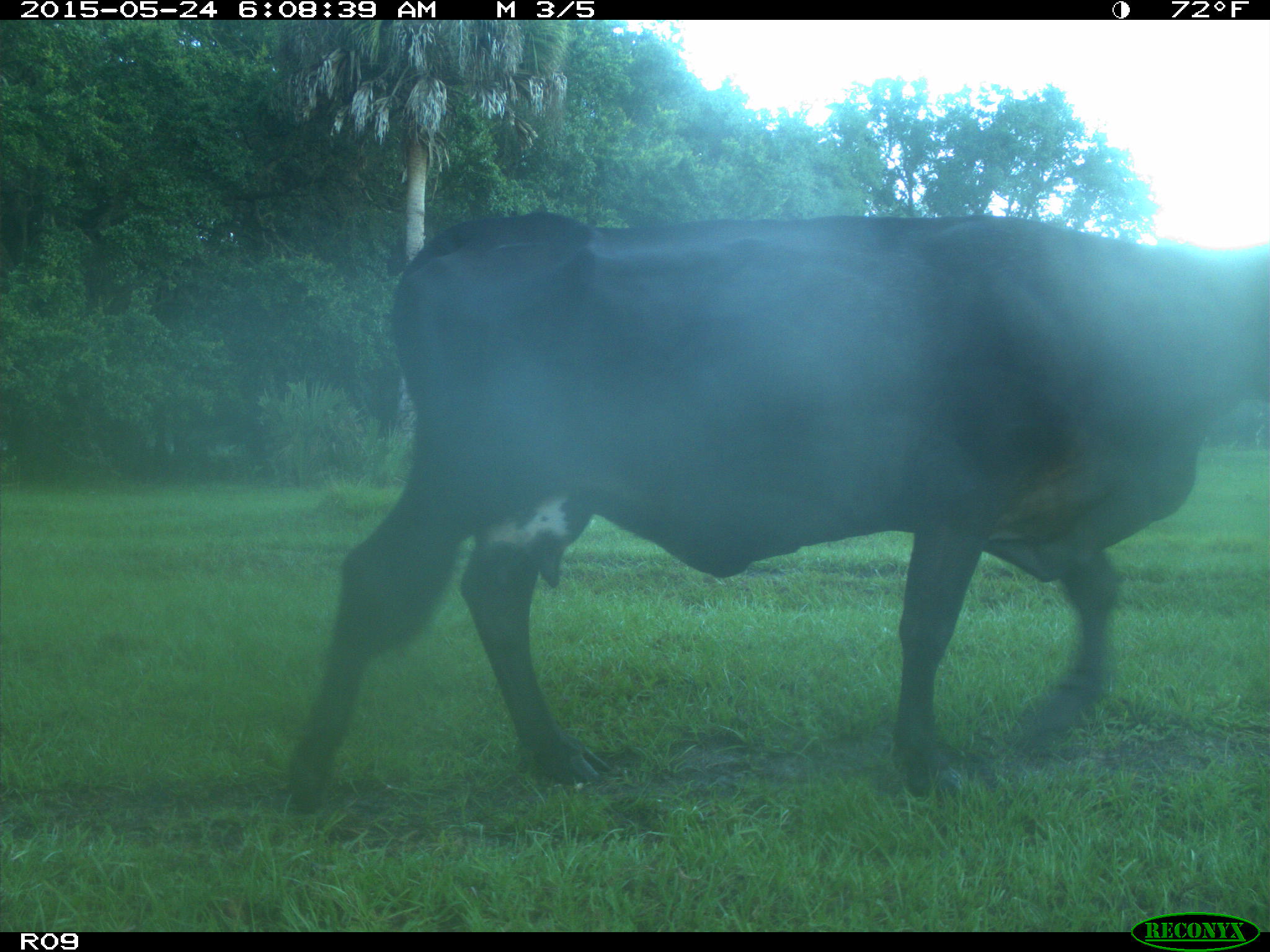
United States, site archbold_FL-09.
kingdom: Animalia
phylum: Chordata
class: Mammalia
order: Artiodactyla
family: Bovidae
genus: Bos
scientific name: Bos taurus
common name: domestic cow